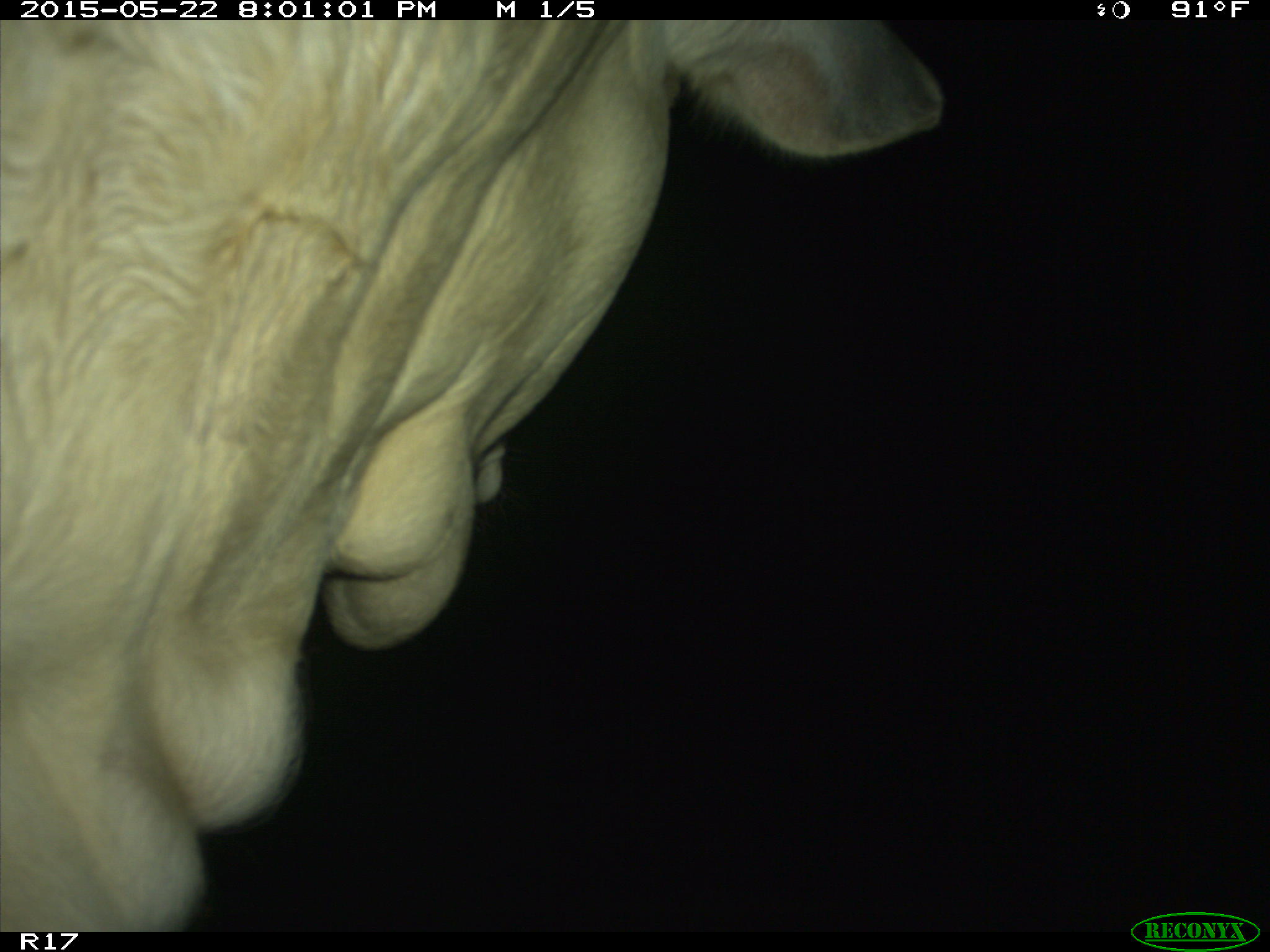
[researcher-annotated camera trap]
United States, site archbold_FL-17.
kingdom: Animalia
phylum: Chordata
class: Mammalia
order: Artiodactyla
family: Bovidae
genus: Bos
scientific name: Bos taurus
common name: domestic cow